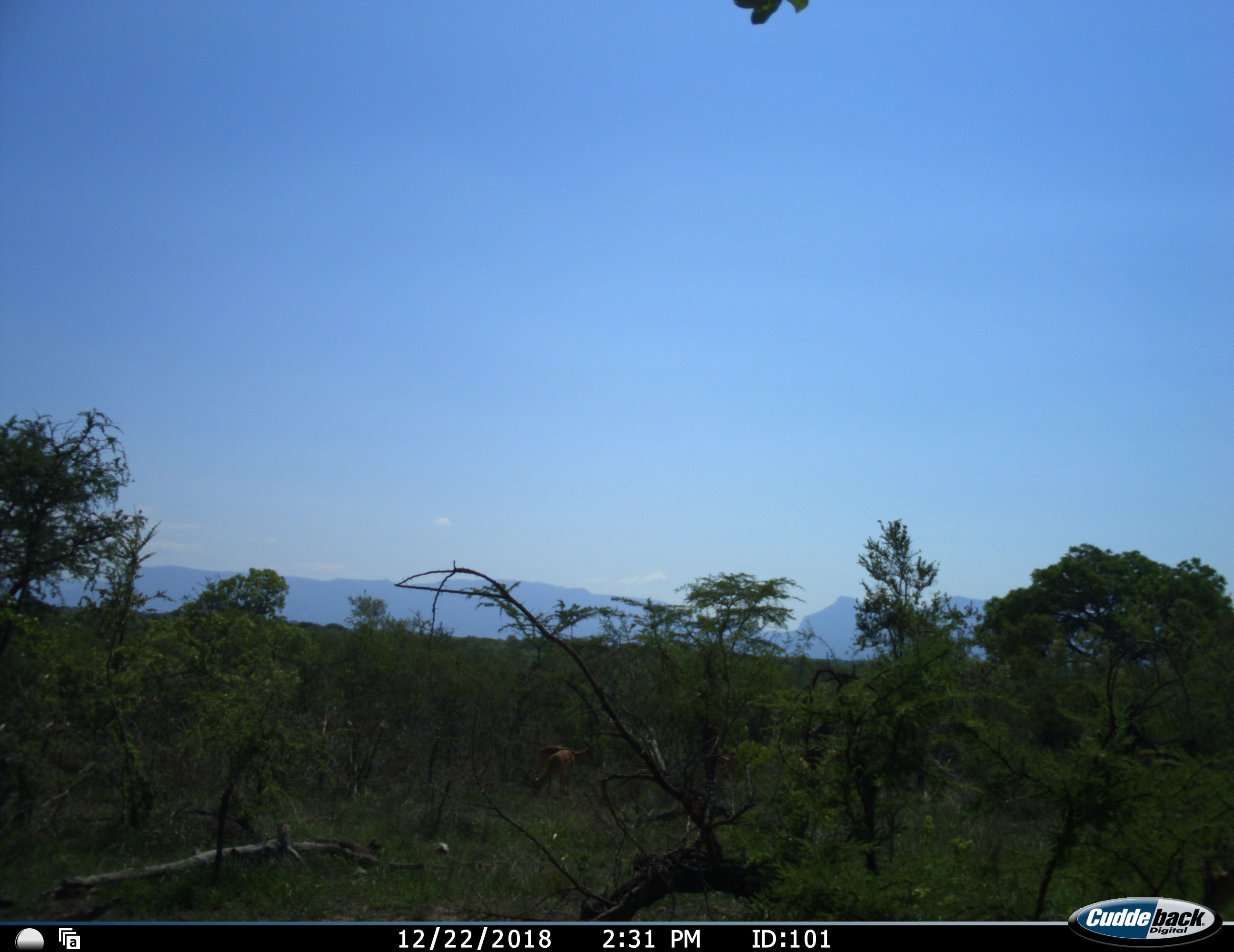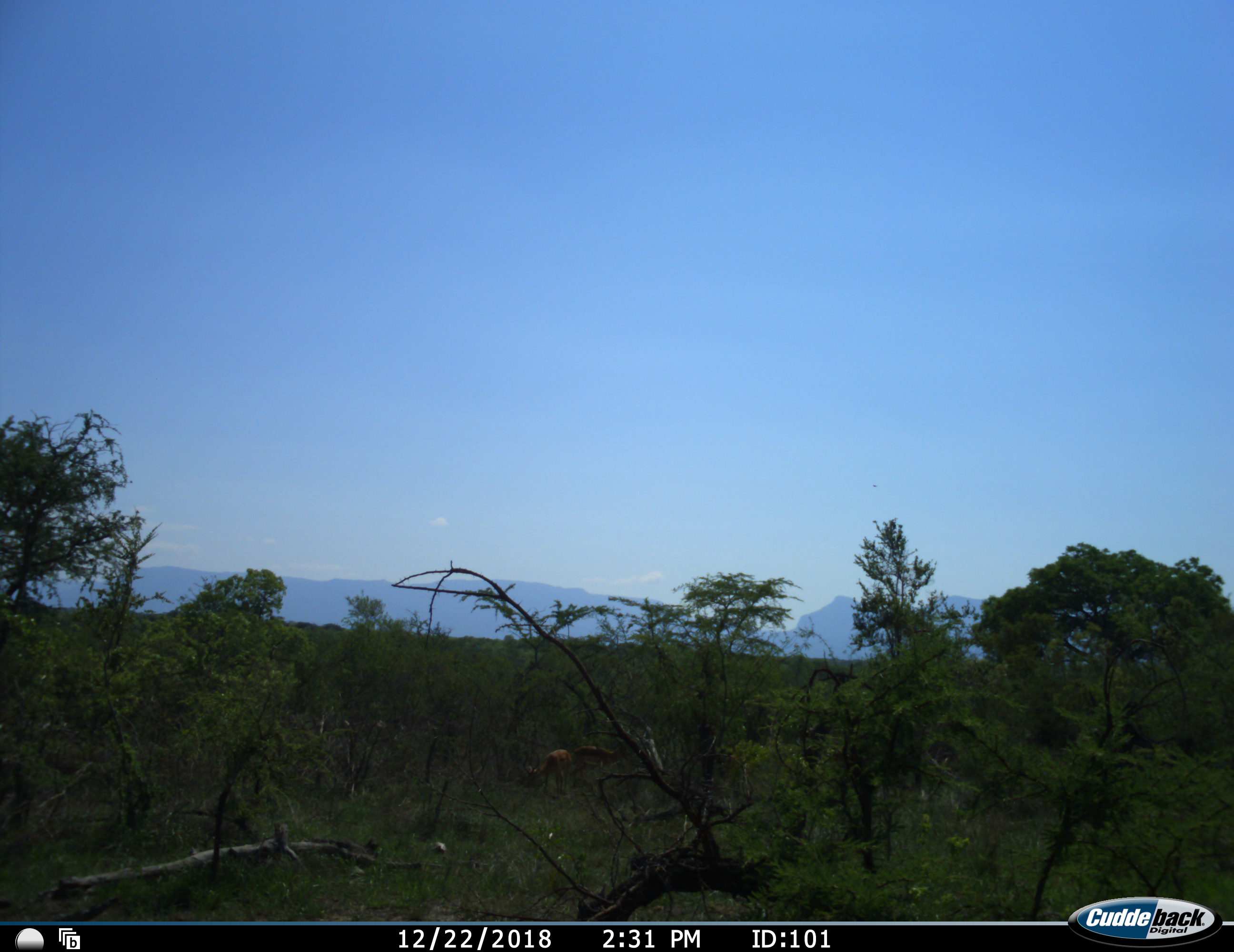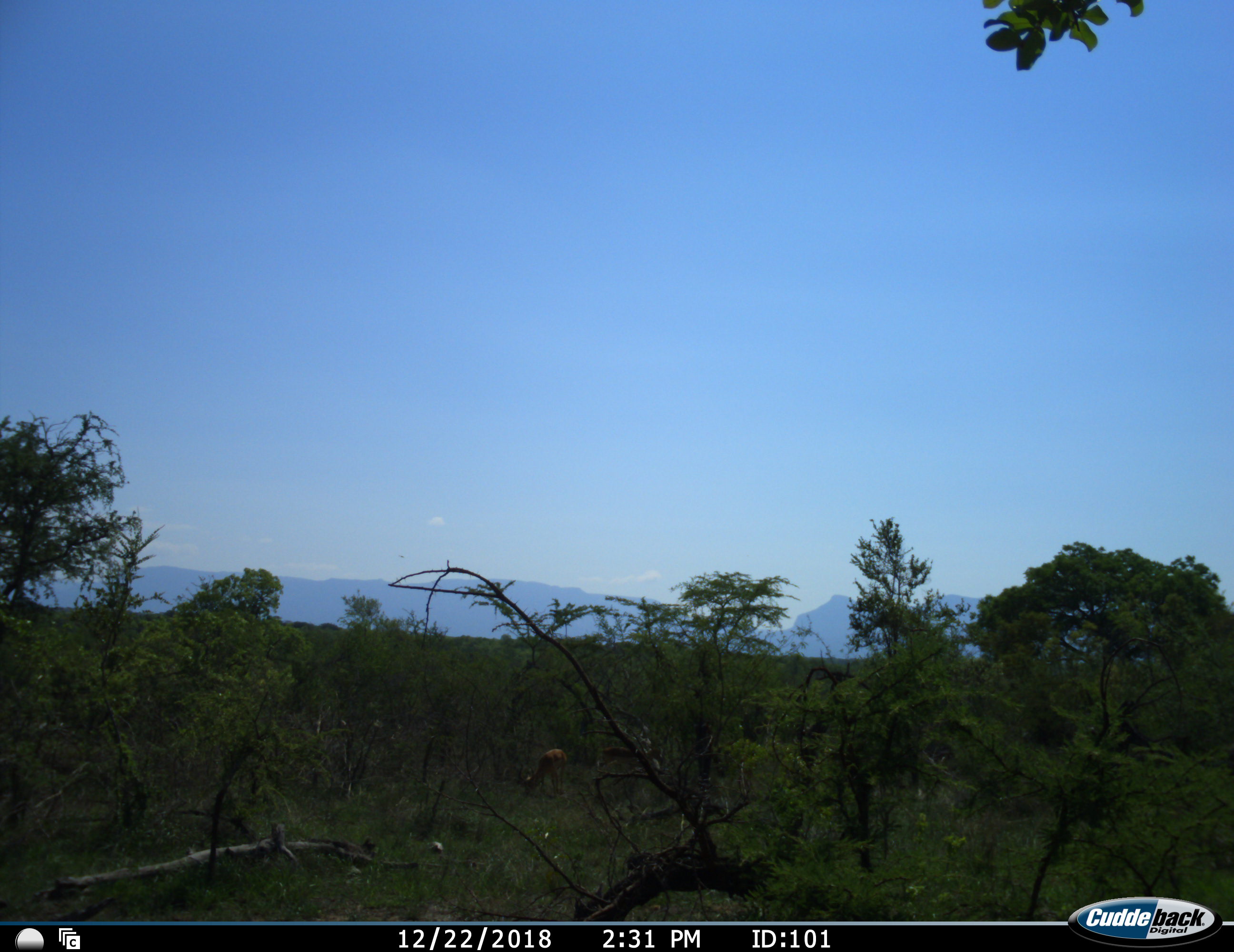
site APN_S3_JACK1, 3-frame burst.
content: unidentified animal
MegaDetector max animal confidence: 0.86